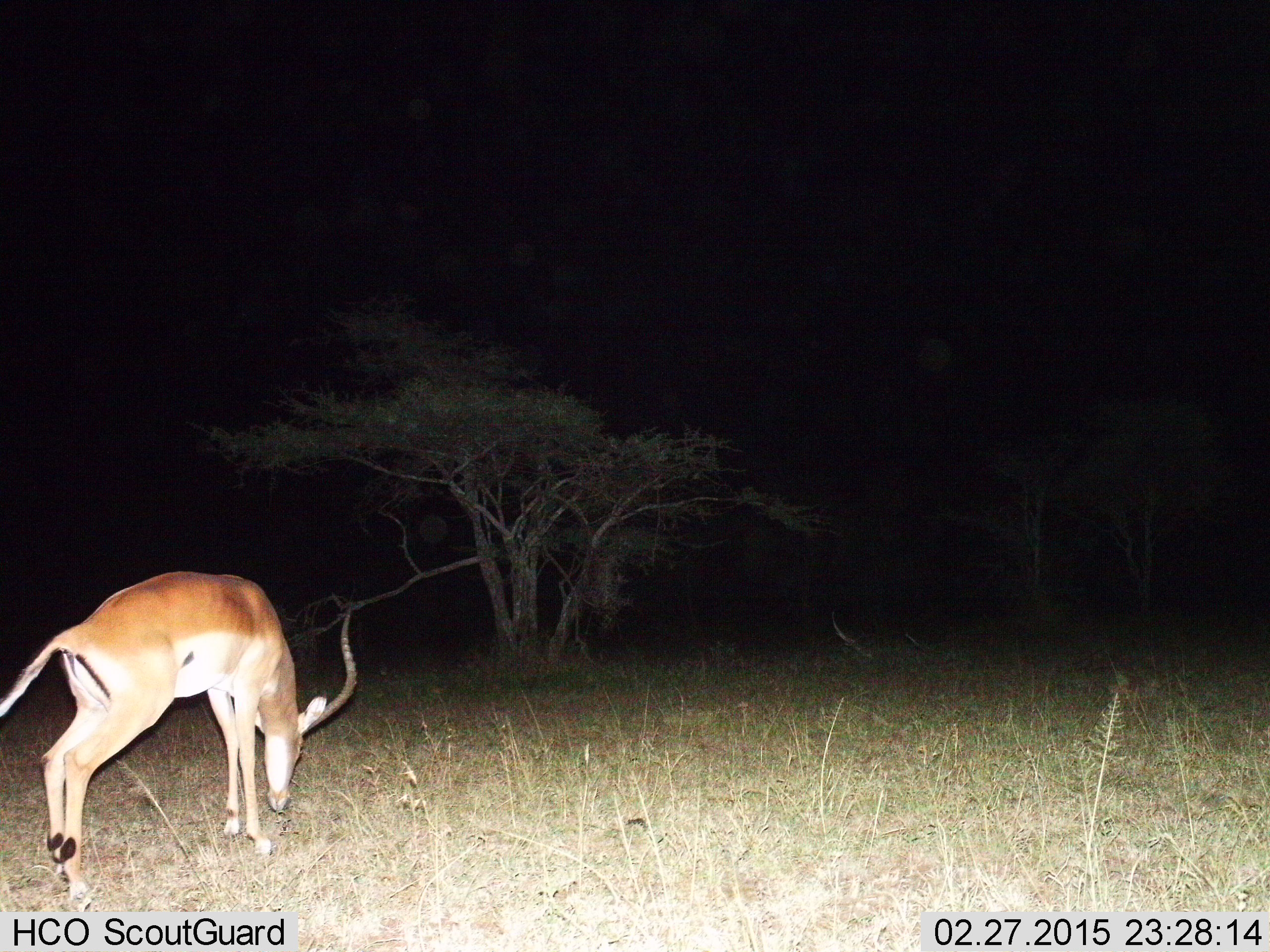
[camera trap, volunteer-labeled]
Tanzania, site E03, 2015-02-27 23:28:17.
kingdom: Animalia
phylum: Chordata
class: Mammalia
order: Artiodactyla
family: Bovidae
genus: Aepyceros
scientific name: Aepyceros melampus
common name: impala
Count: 1.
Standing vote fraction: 20%.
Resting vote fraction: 0%.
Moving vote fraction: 0%.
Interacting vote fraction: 0%.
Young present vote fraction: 0%.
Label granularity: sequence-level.